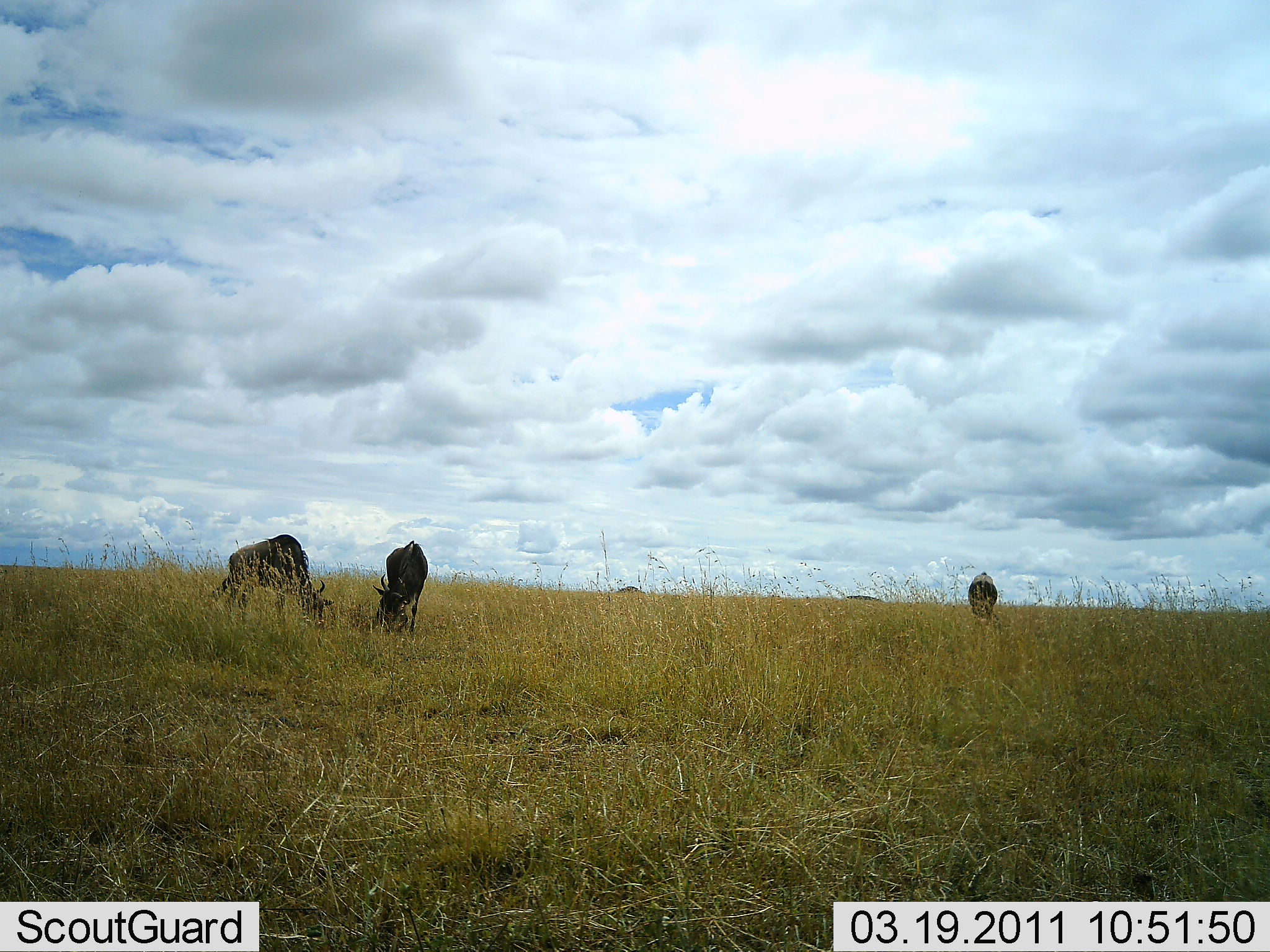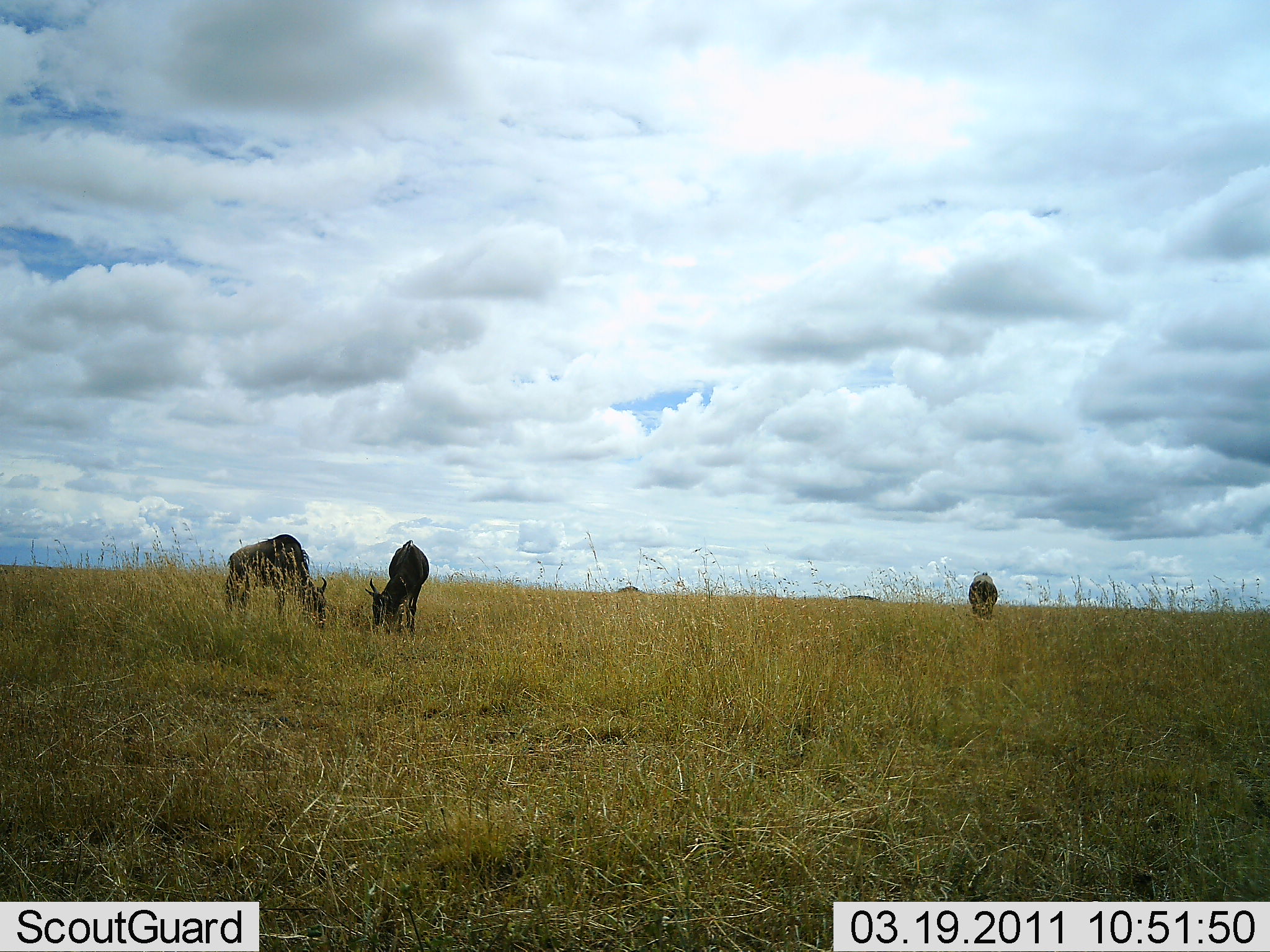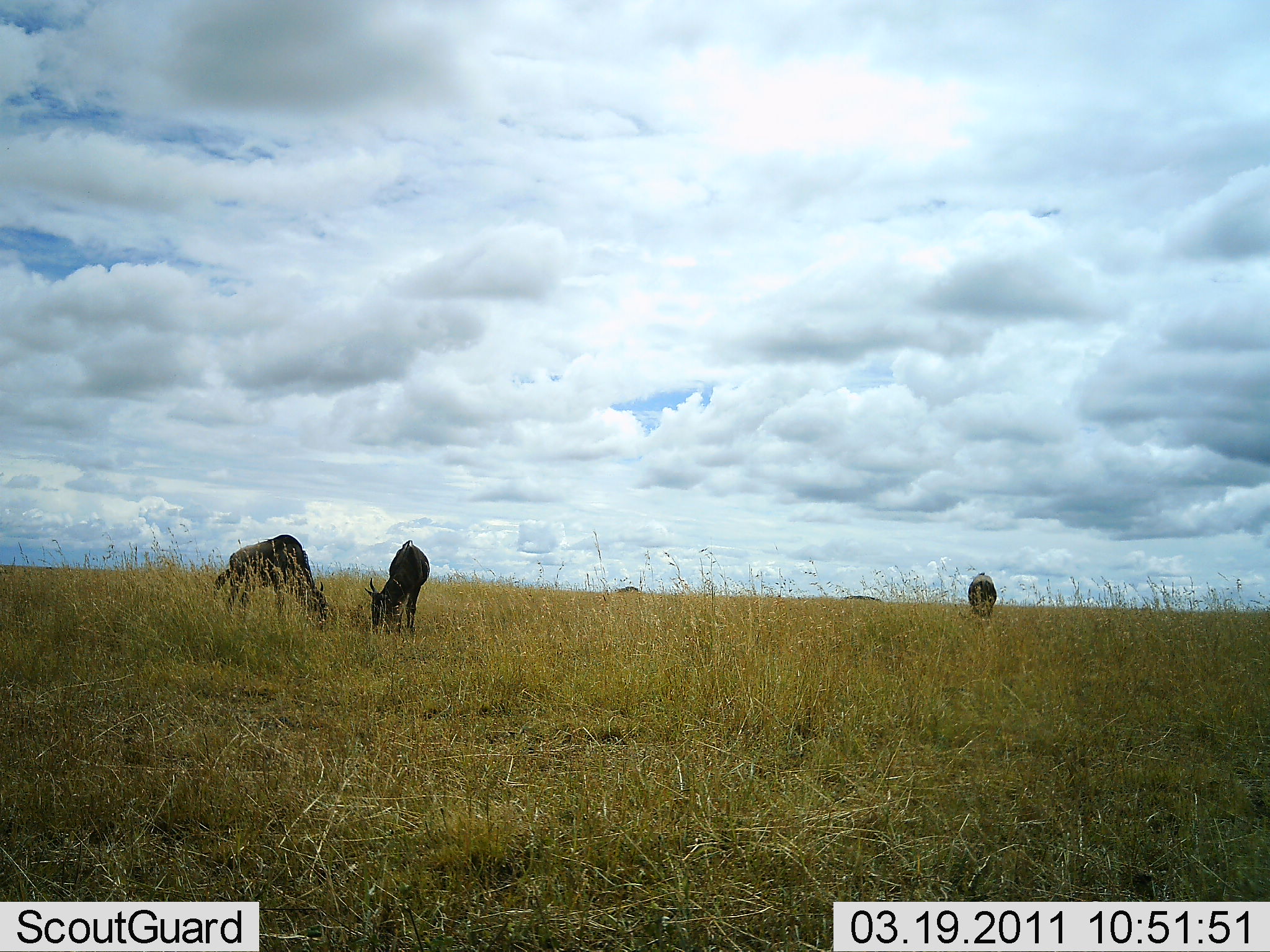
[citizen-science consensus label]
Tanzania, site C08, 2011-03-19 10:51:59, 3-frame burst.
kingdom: Animalia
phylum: Chordata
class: Mammalia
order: Artiodactyla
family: Bovidae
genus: Connochaetes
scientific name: Connochaetes taurinus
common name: blue wildebeest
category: wildebeest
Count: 3.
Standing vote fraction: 36%.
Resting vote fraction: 0%.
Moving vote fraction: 0%.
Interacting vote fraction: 0%.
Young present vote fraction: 0%.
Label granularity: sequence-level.